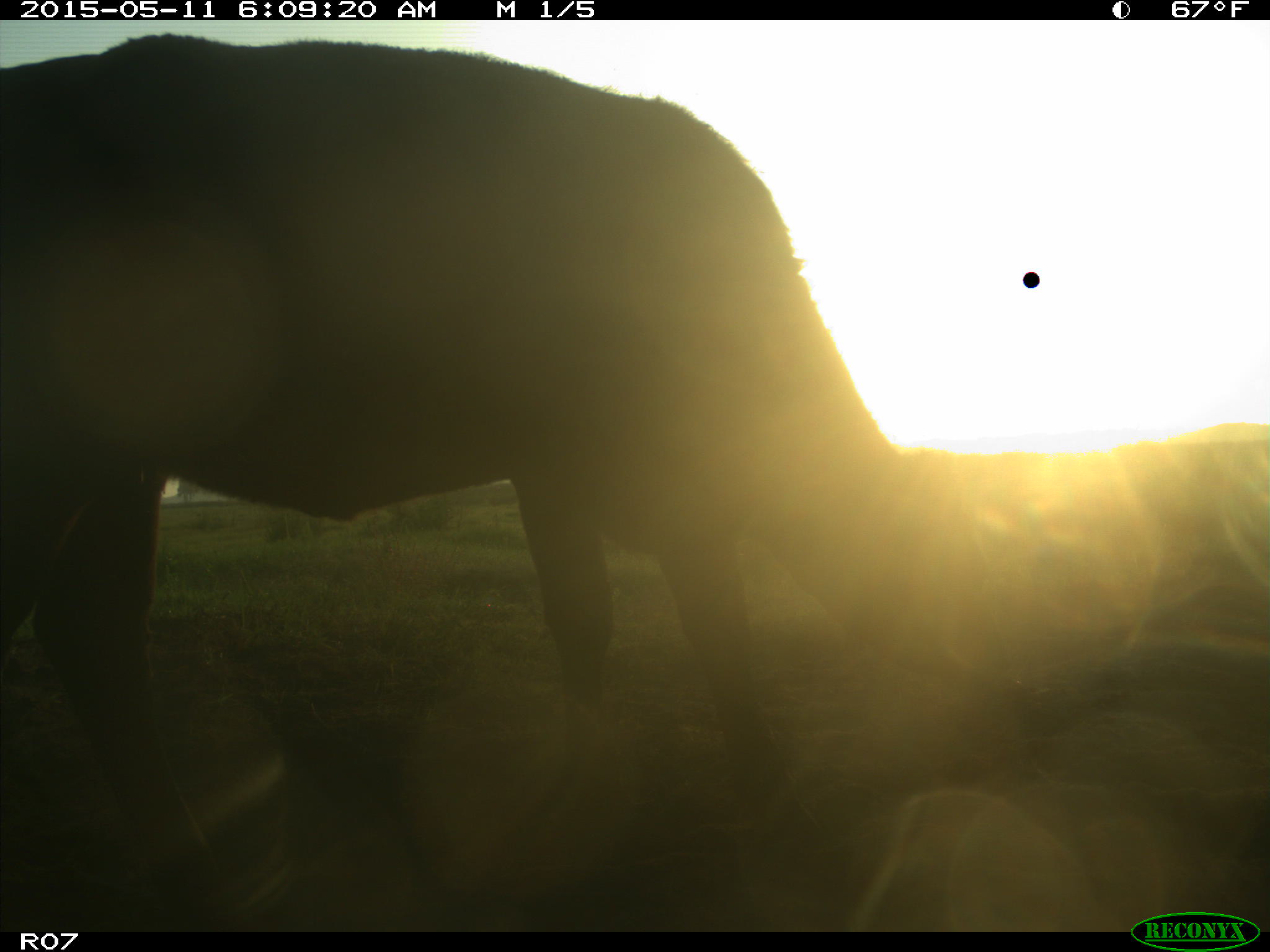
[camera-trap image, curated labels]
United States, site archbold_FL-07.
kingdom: Animalia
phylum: Chordata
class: Mammalia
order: Artiodactyla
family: Bovidae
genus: Bos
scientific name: Bos taurus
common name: domestic cow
Bos taurus (domestic cow).